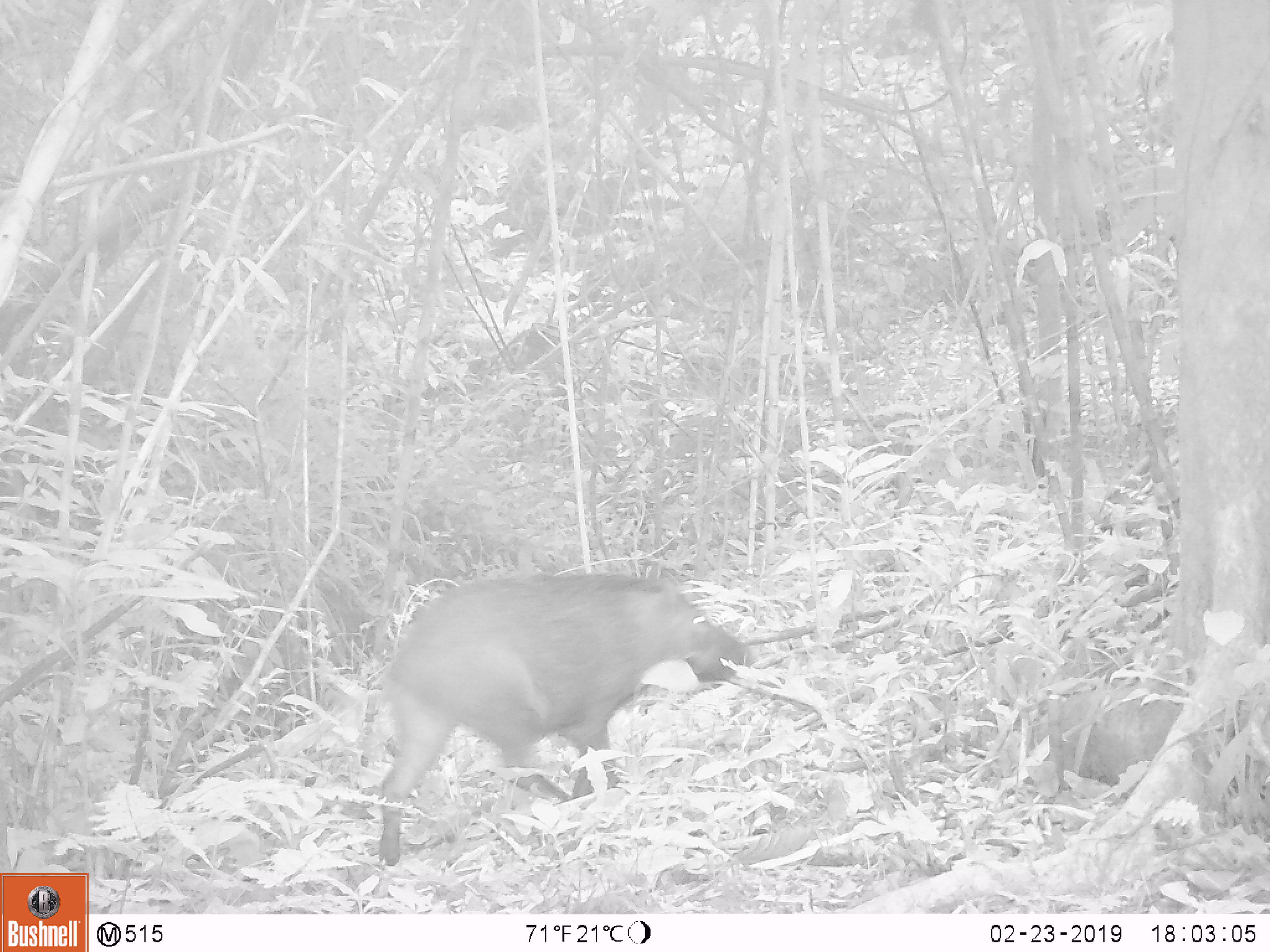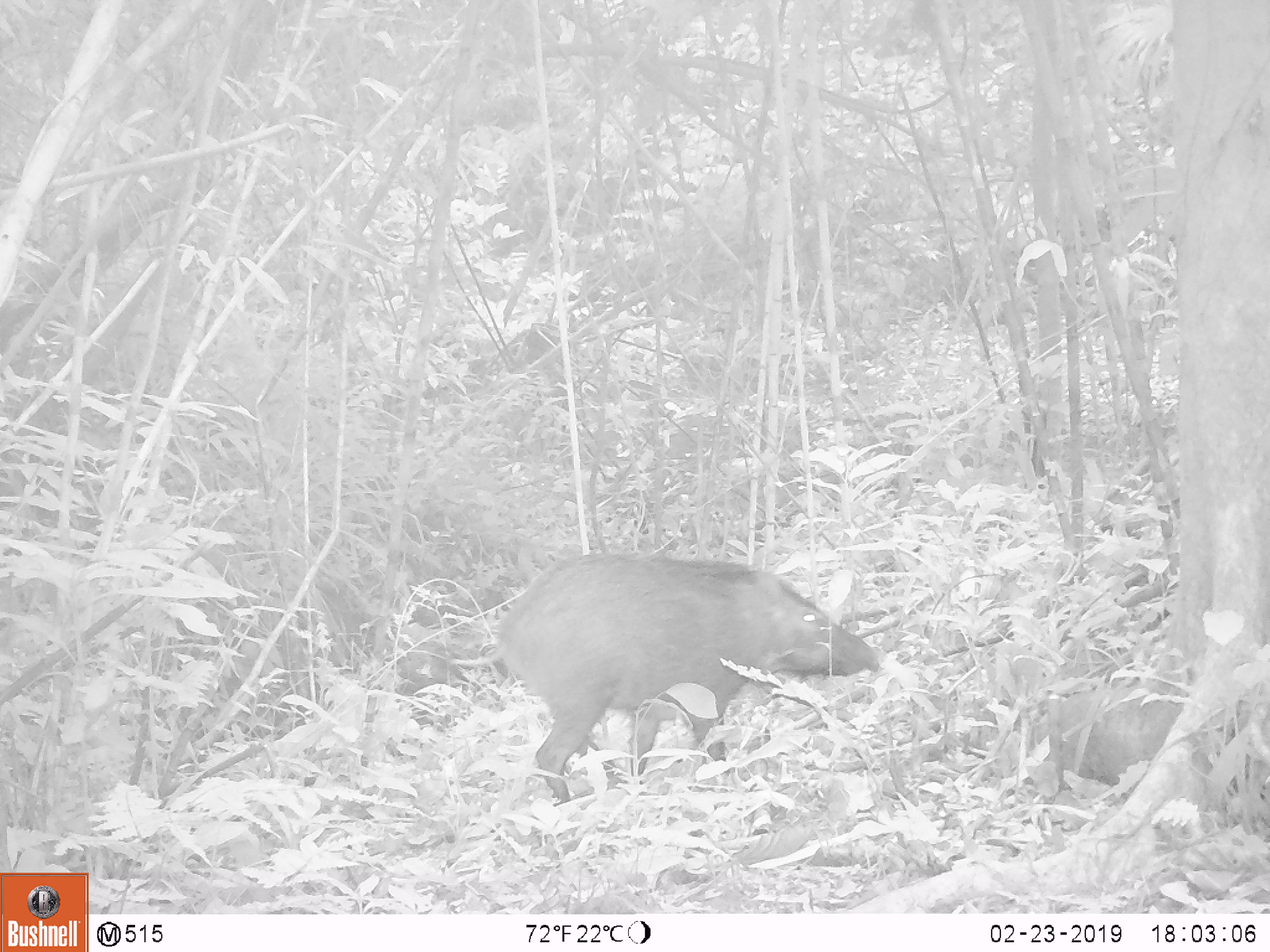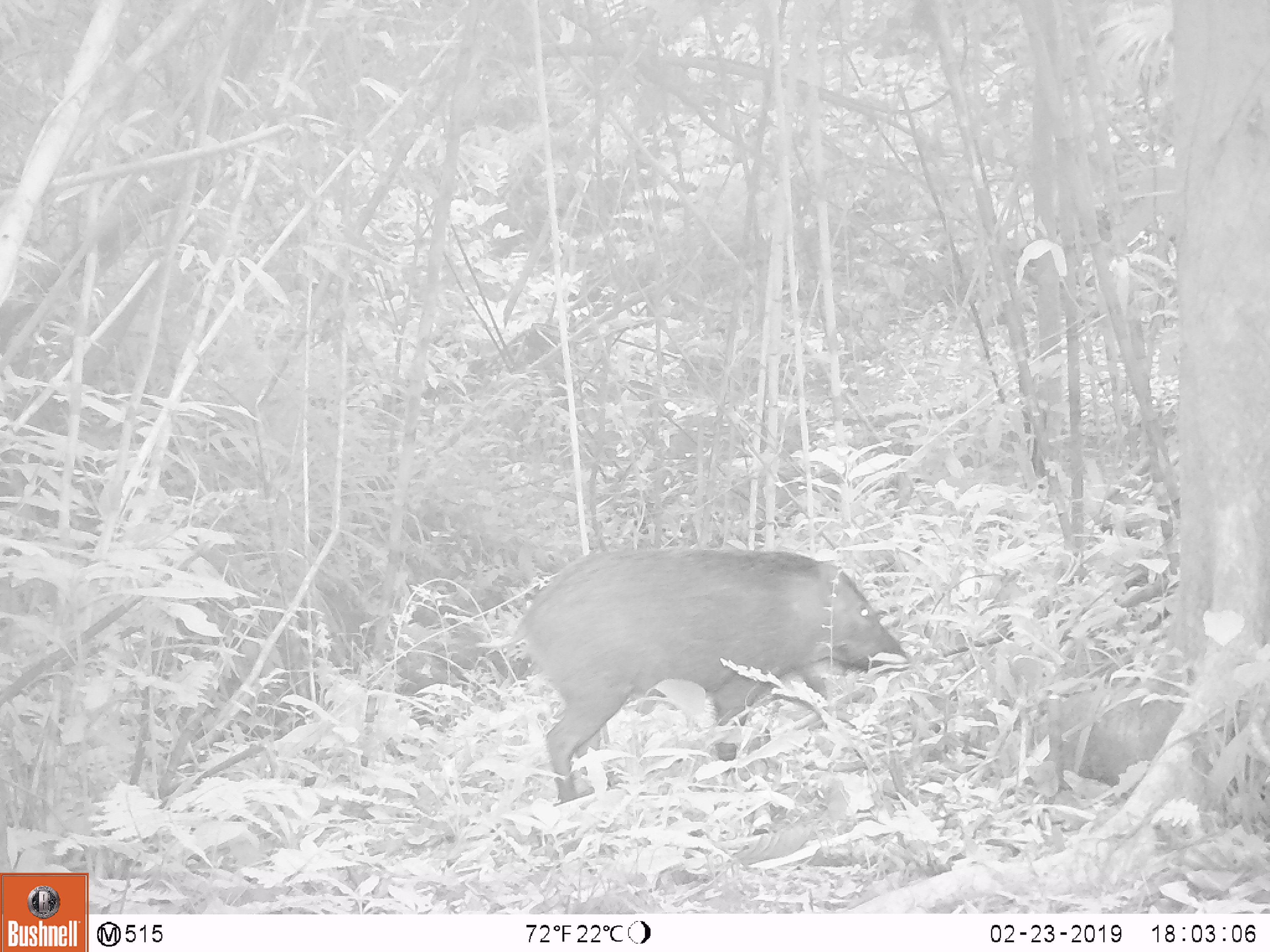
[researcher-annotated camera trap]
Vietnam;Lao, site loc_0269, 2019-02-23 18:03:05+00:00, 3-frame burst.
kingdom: Animalia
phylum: Chordata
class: Mammalia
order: Artiodactyla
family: Suidae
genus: Sus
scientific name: Sus scrofa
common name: eurasian wild pig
Eurasian wild pig (Sus scrofa). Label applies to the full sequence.